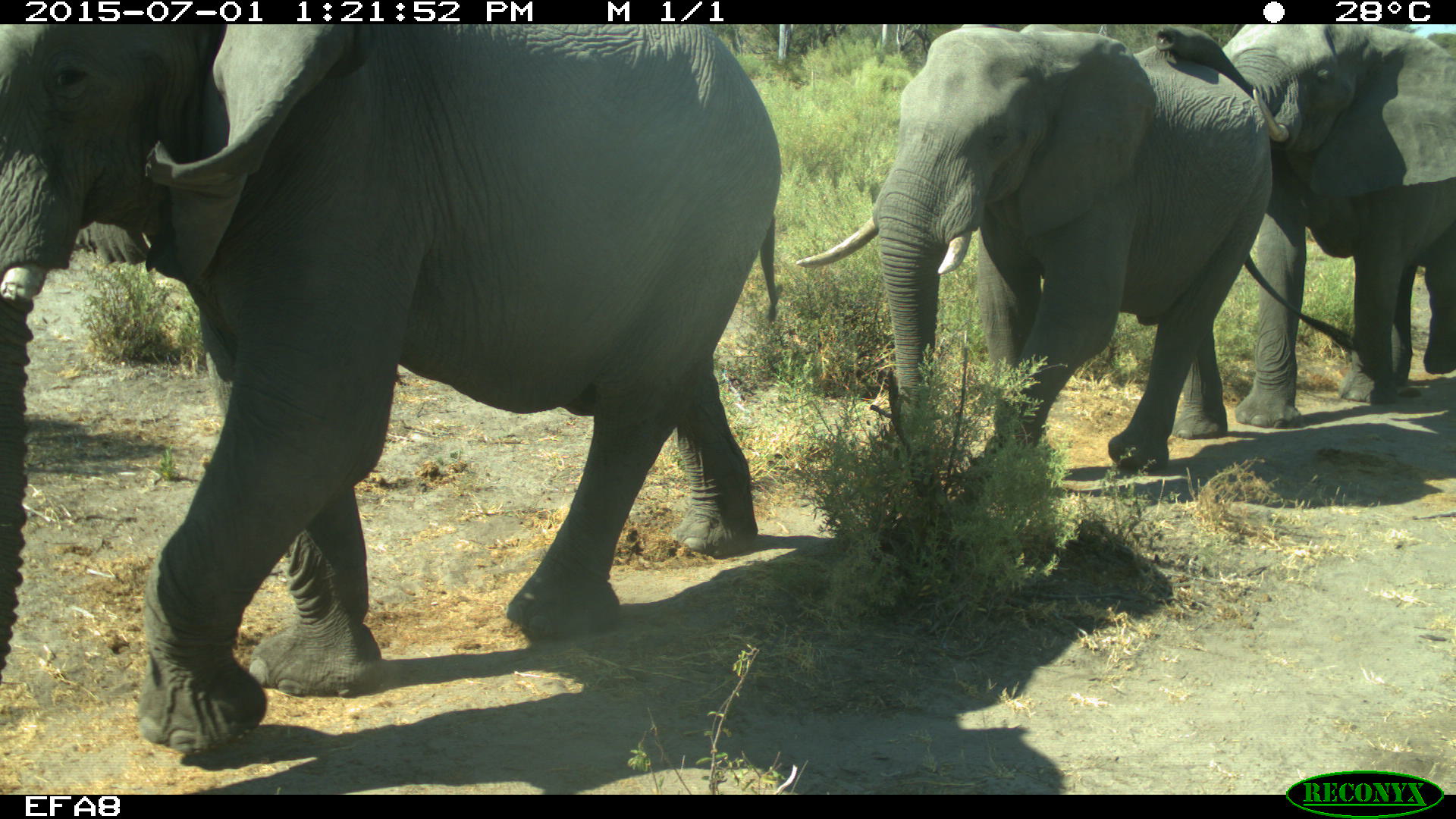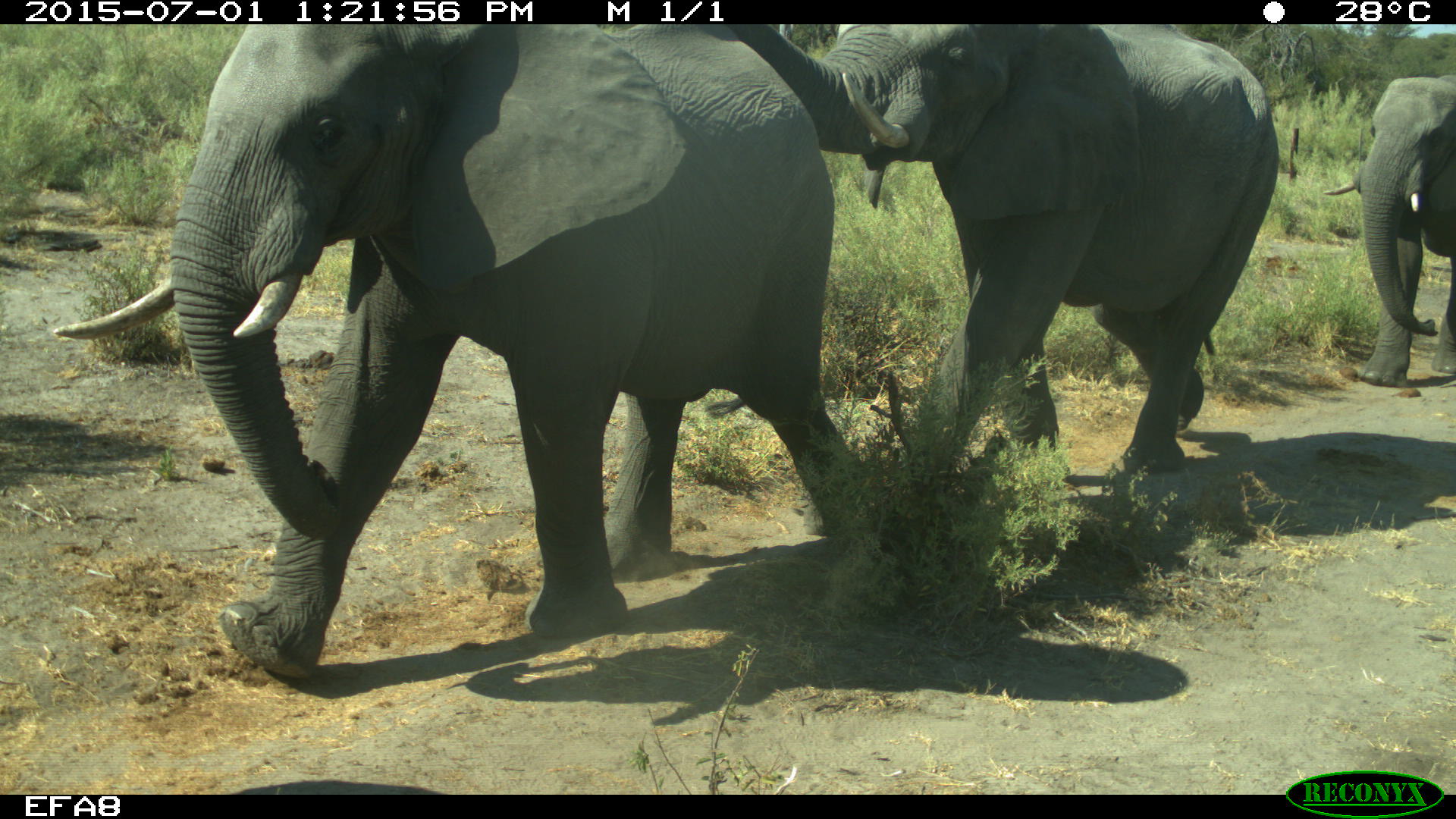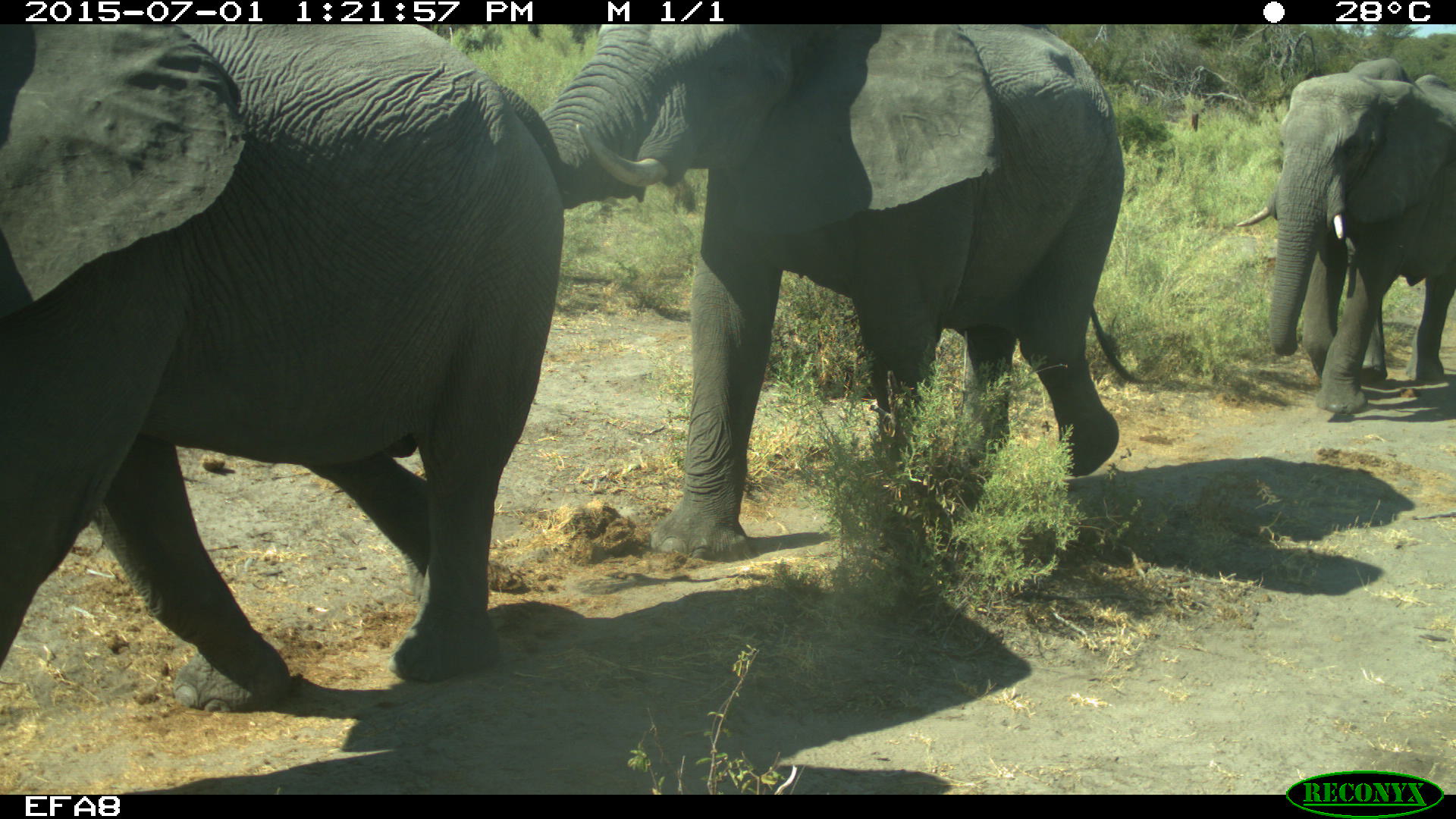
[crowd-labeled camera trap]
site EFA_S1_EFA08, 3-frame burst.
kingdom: Animalia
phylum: Chordata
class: Mammalia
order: Proboscidea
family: Elephantidae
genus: Loxodonta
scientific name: Loxodonta africana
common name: african bush elephant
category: elephant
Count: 3.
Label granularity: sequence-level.